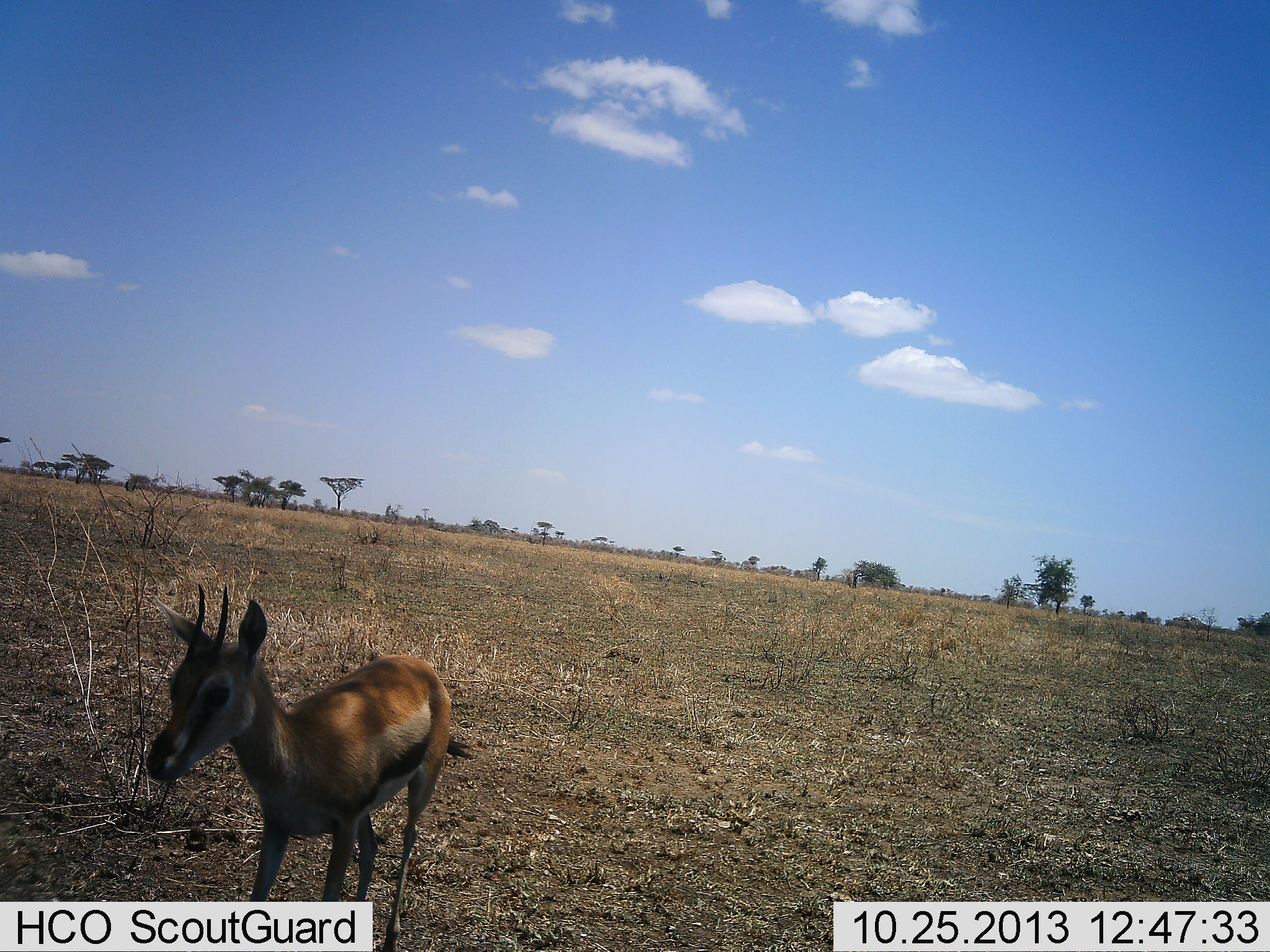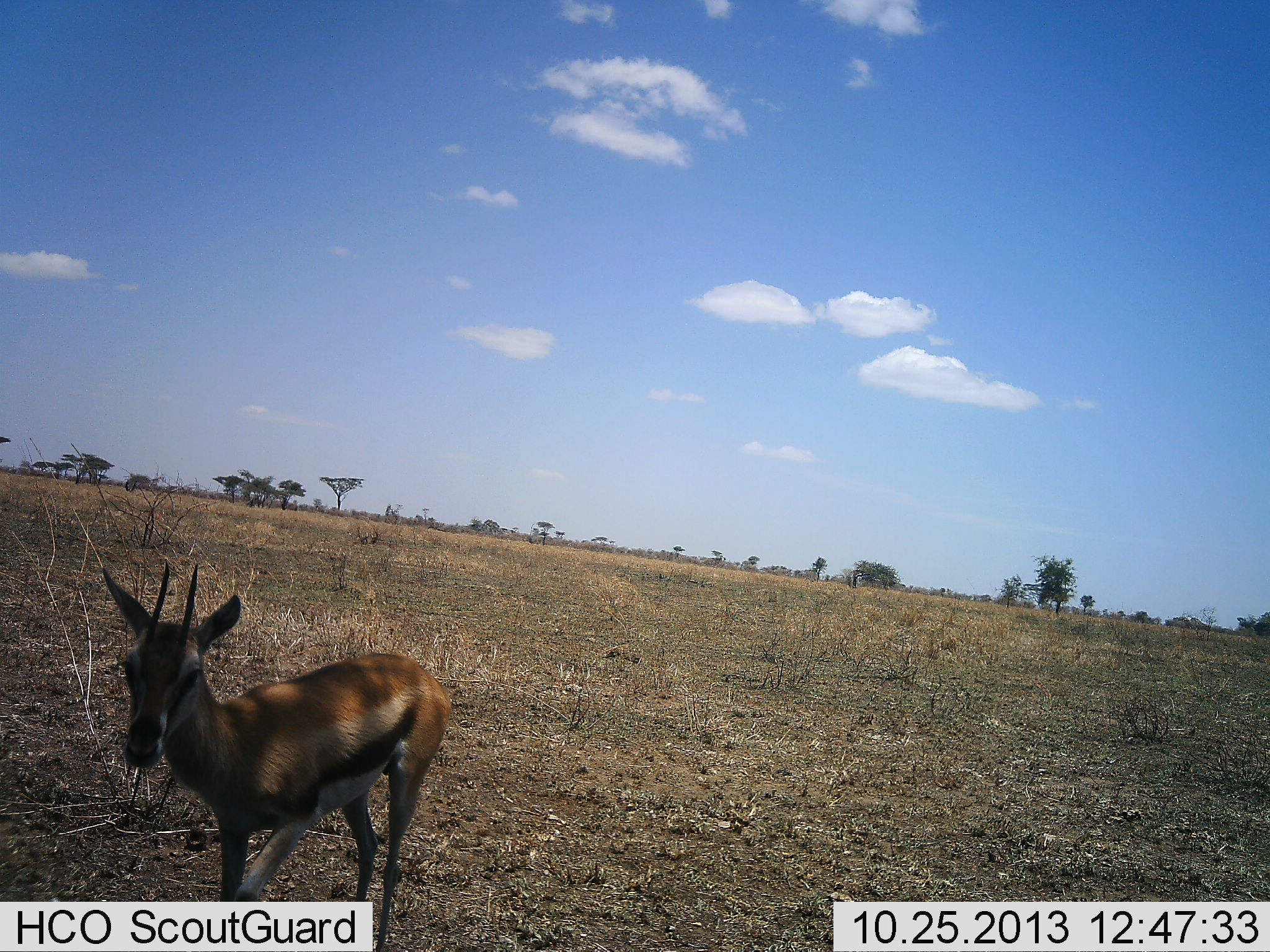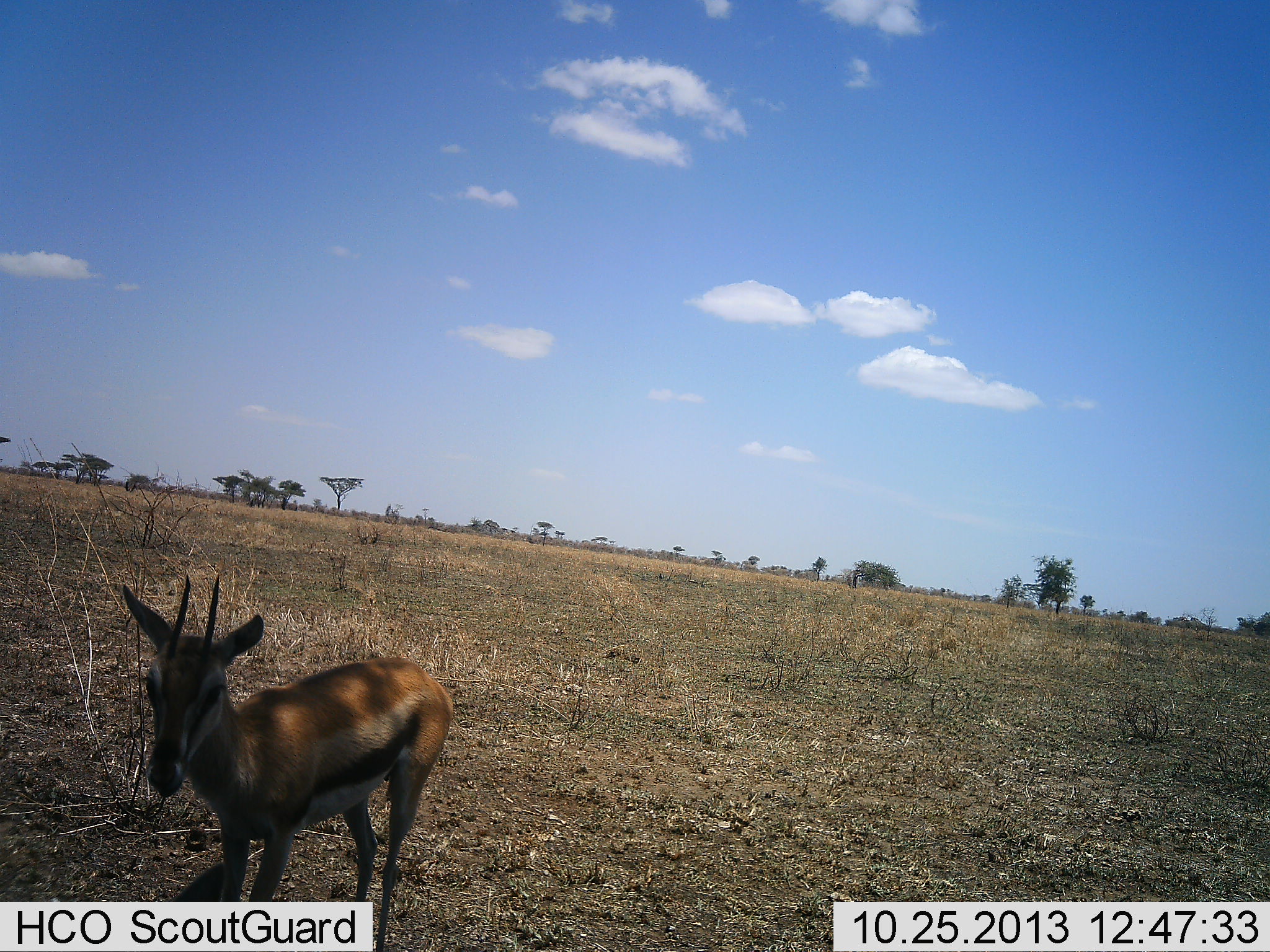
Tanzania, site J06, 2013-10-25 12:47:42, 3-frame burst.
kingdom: Animalia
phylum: Chordata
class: Mammalia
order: Artiodactyla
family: Bovidae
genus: Eudorcas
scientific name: Eudorcas thomsonii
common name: thomson's gazelle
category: gazellethomsons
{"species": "gazellethomsons (thomson's gazelle) (Eudorcas thomsonii)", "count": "1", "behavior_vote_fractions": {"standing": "90%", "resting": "0%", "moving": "10%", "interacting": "0%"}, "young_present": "0%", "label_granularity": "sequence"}